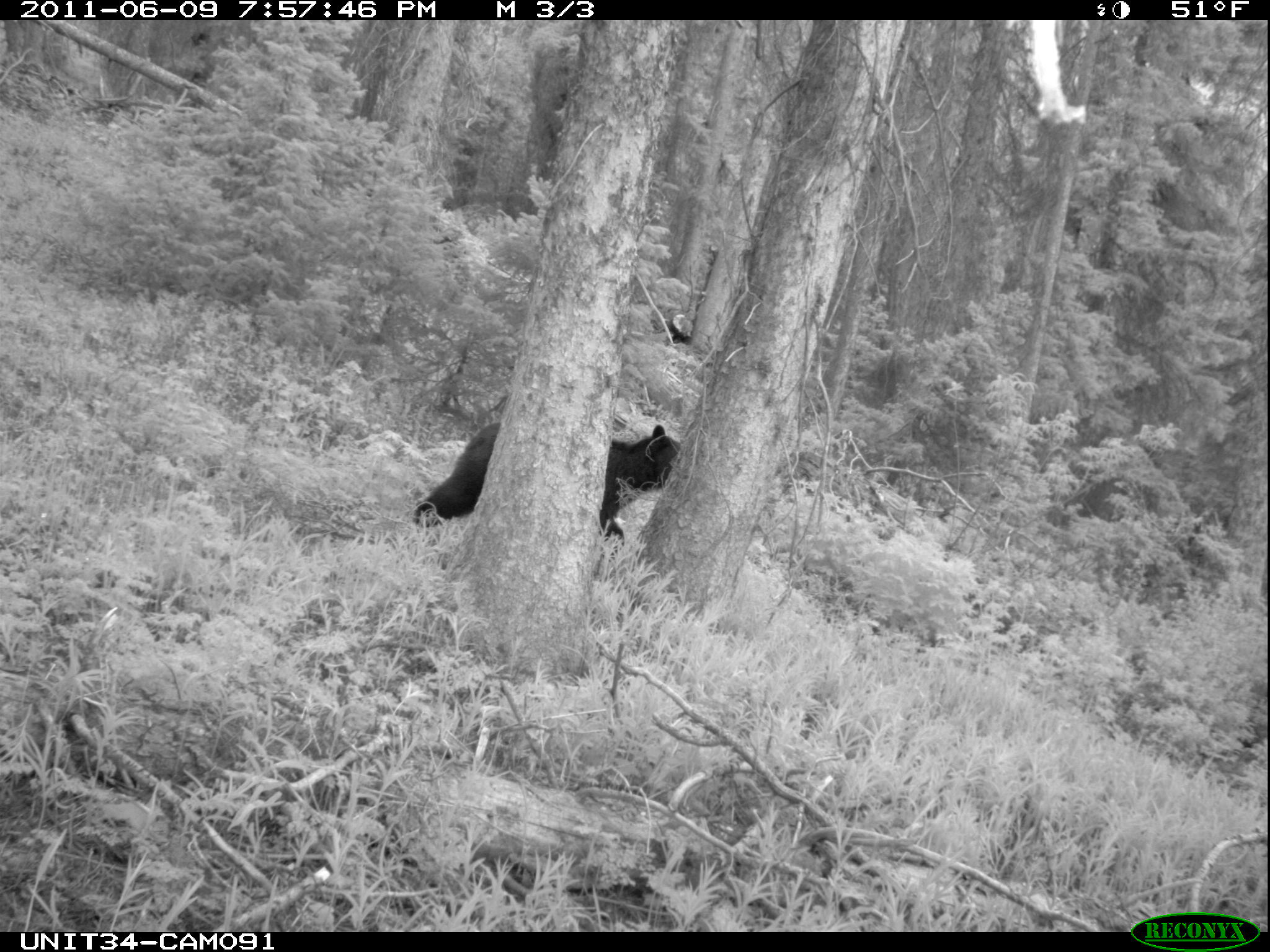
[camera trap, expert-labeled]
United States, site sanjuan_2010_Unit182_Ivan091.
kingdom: Animalia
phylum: Chordata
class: Mammalia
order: Carnivora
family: Ursidae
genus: Ursus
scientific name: Ursus americanus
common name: american black bear